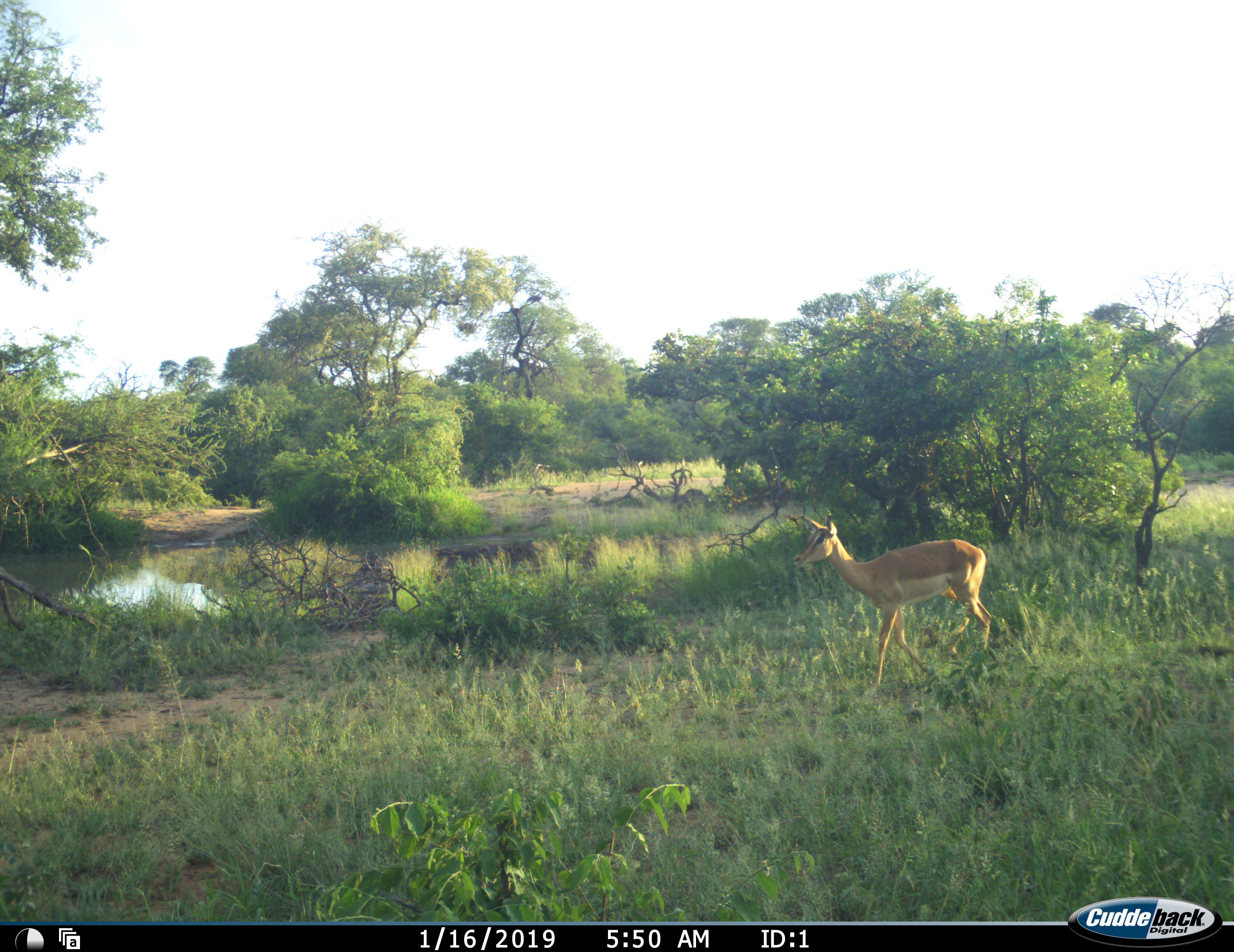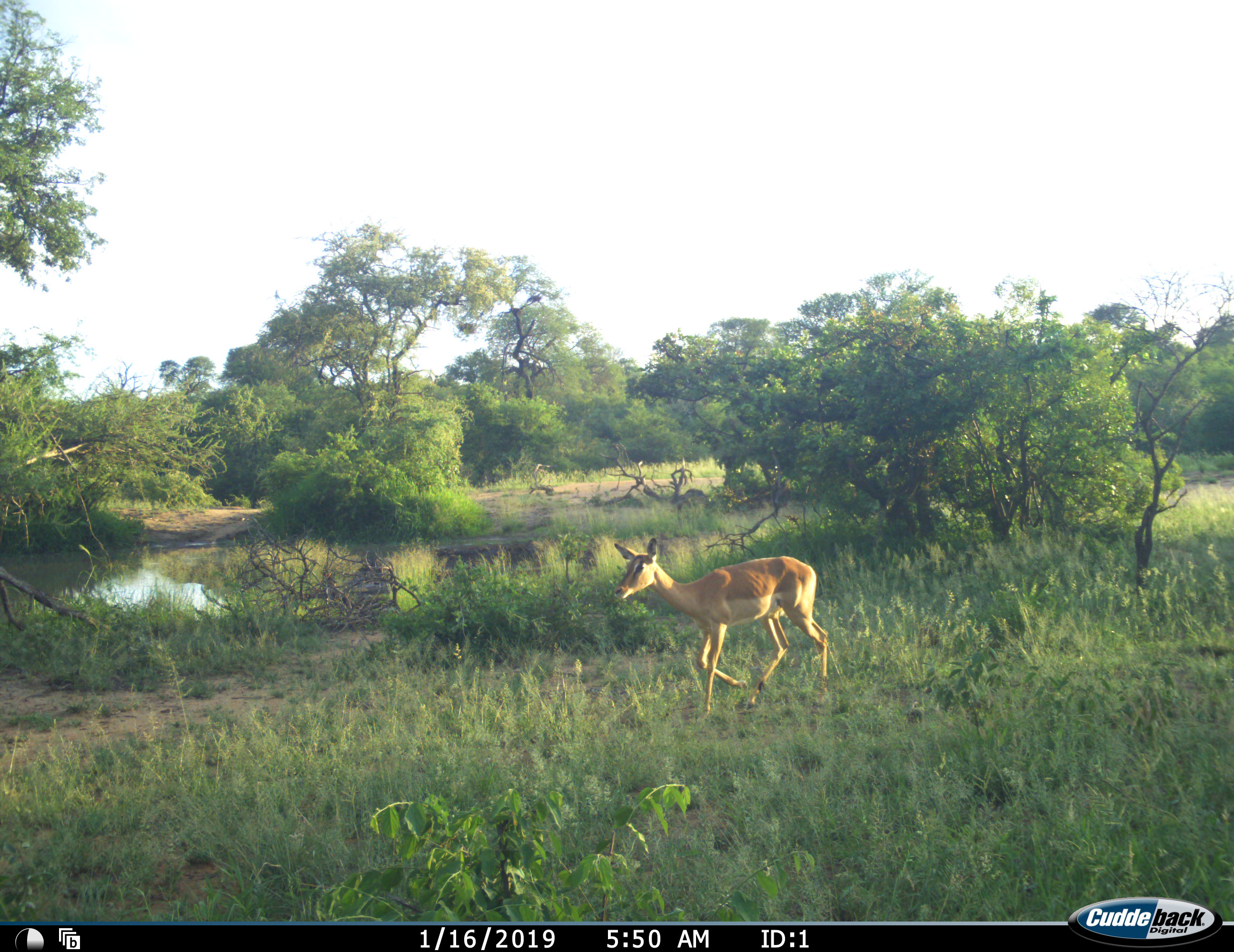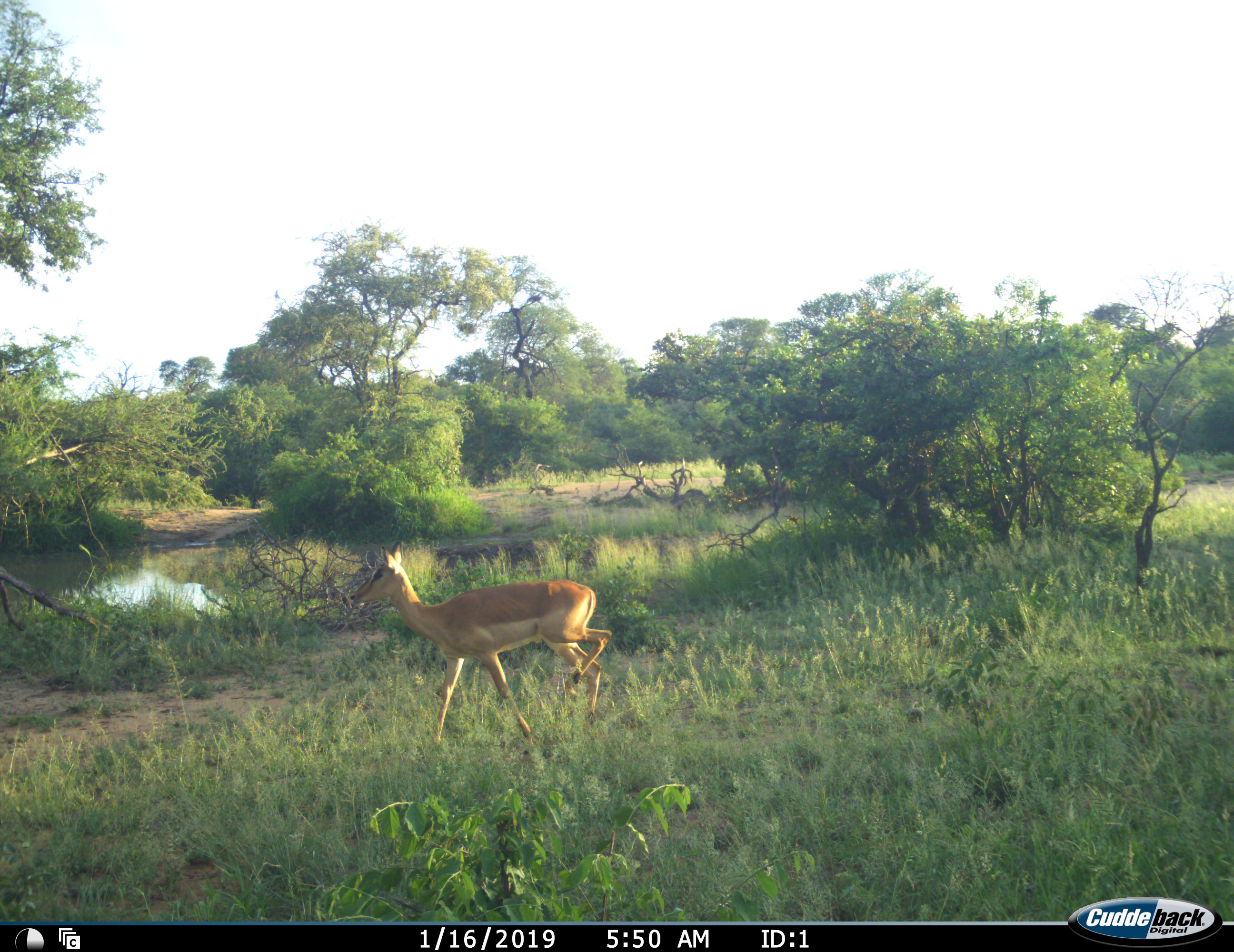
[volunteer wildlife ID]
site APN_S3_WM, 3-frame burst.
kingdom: Animalia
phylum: Chordata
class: Mammalia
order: Artiodactyla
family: Bovidae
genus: Aepyceros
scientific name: Aepyceros melampus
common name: impala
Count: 1.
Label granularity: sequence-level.